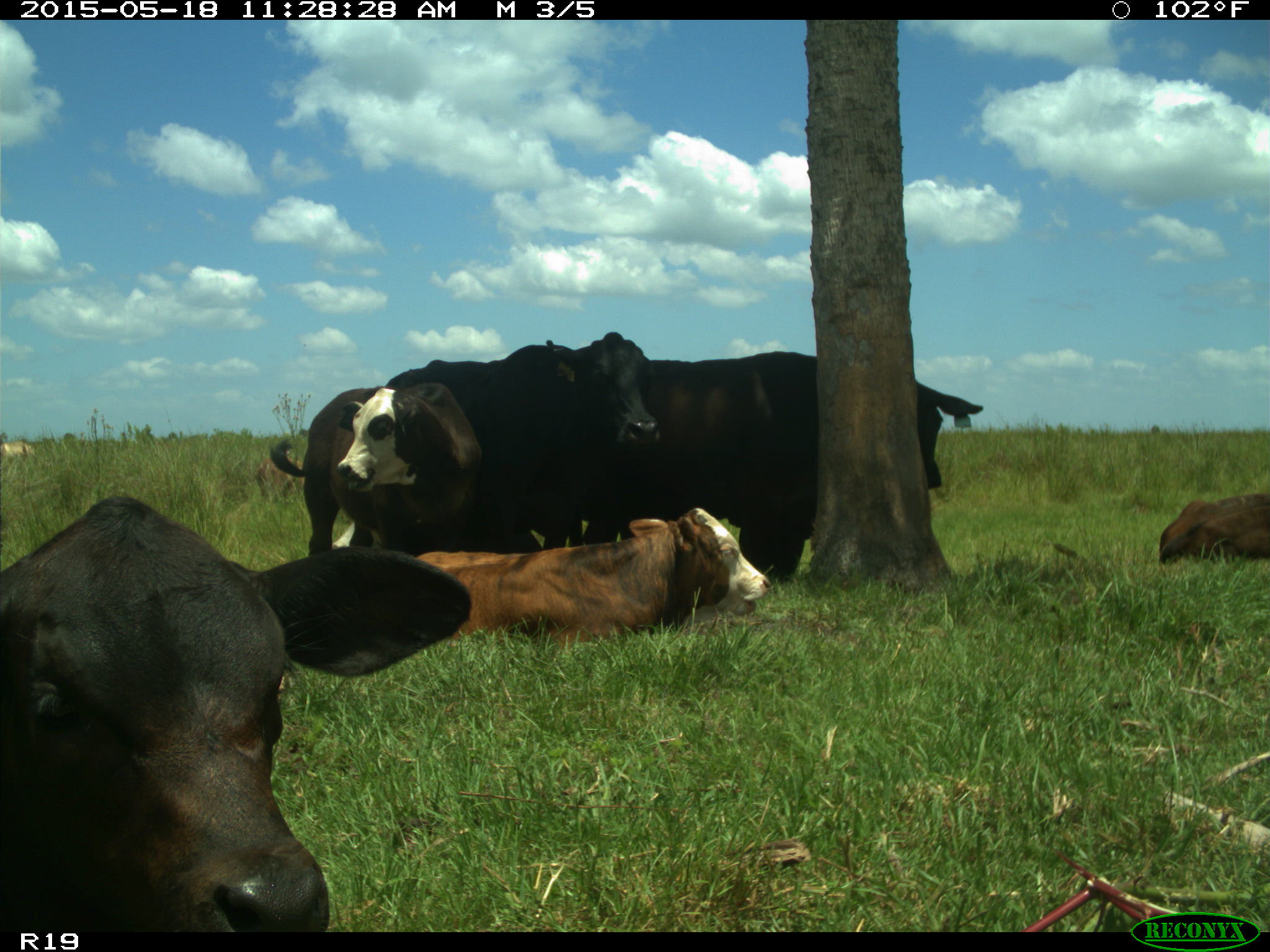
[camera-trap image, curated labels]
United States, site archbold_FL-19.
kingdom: Animalia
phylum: Chordata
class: Mammalia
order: Artiodactyla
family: Bovidae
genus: Bos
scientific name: Bos taurus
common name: domestic cow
Bos taurus (domestic cow).